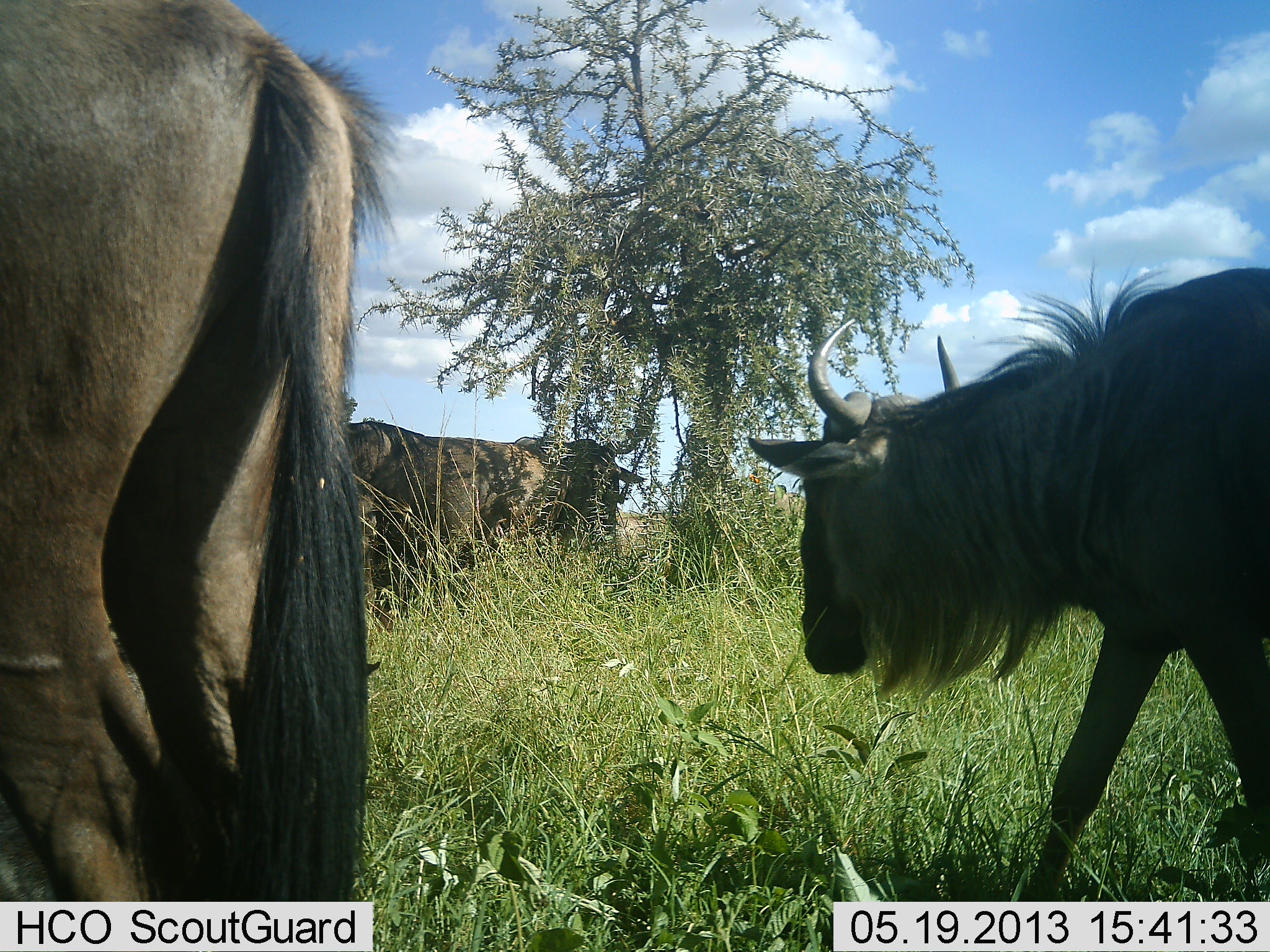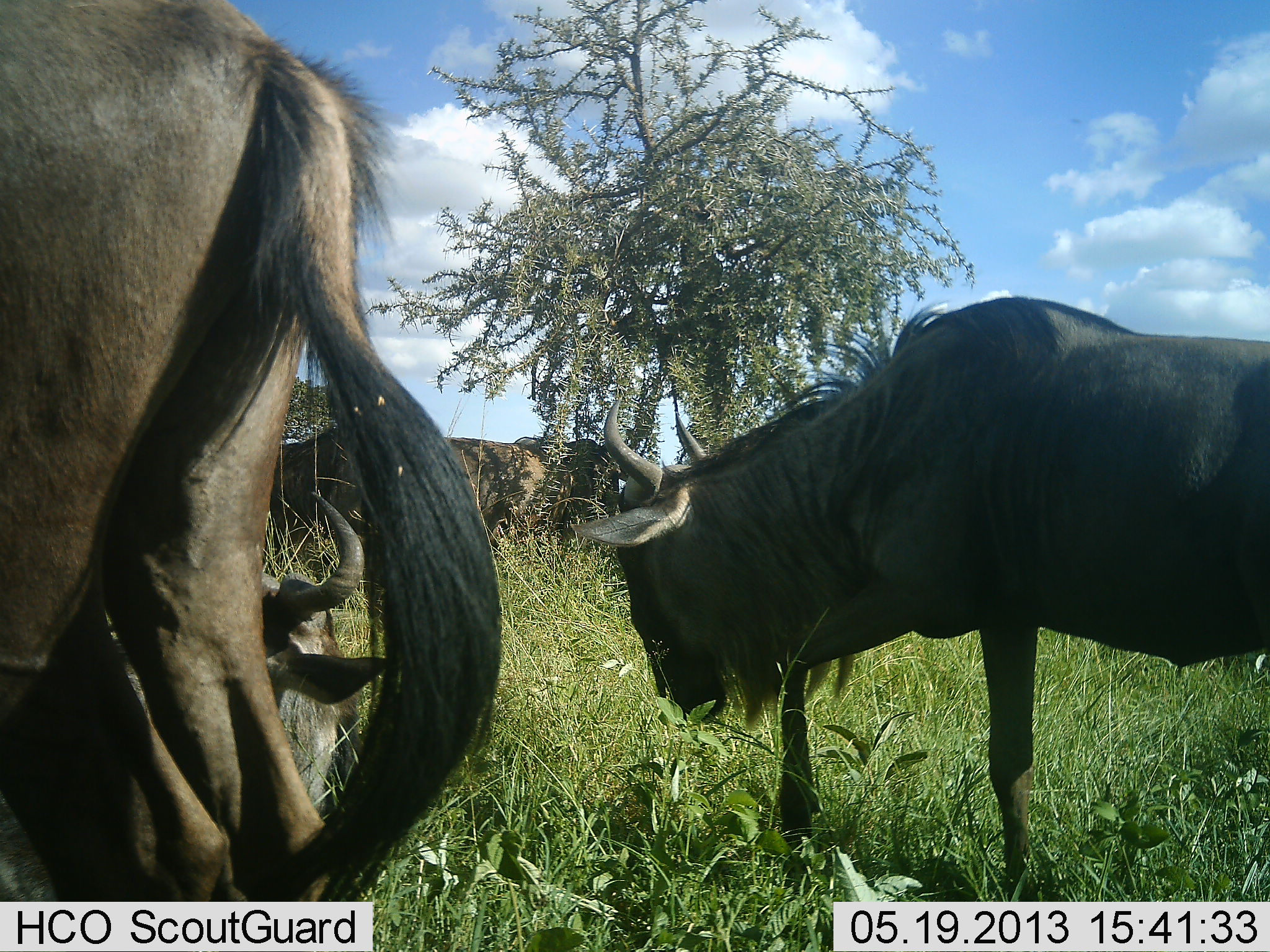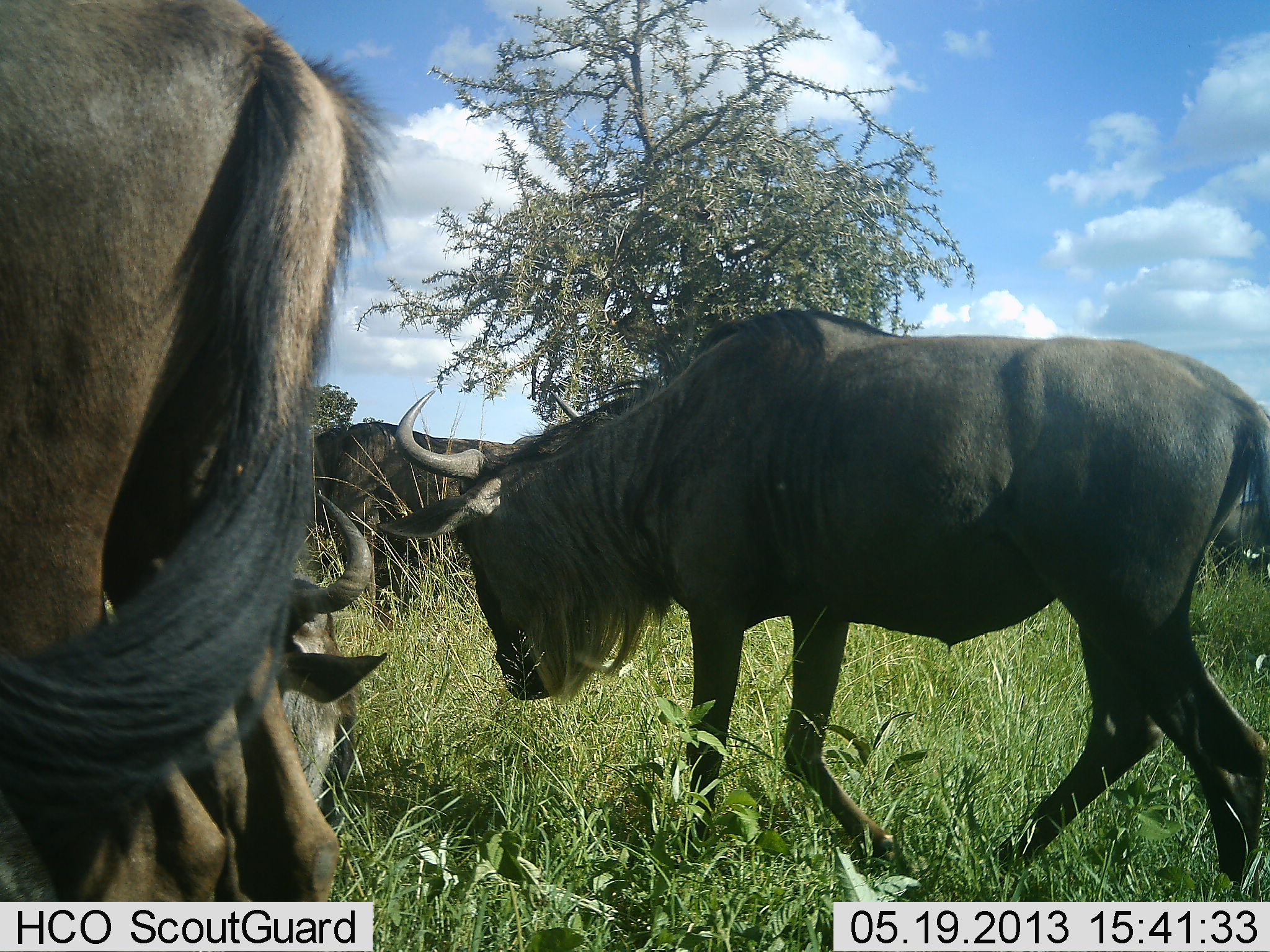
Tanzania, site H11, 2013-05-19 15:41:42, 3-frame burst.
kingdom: Animalia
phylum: Chordata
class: Mammalia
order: Artiodactyla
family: Bovidae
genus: Connochaetes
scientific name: Connochaetes taurinus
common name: blue wildebeest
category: wildebeest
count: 5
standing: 90%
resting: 80%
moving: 90%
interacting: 0%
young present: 0%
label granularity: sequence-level